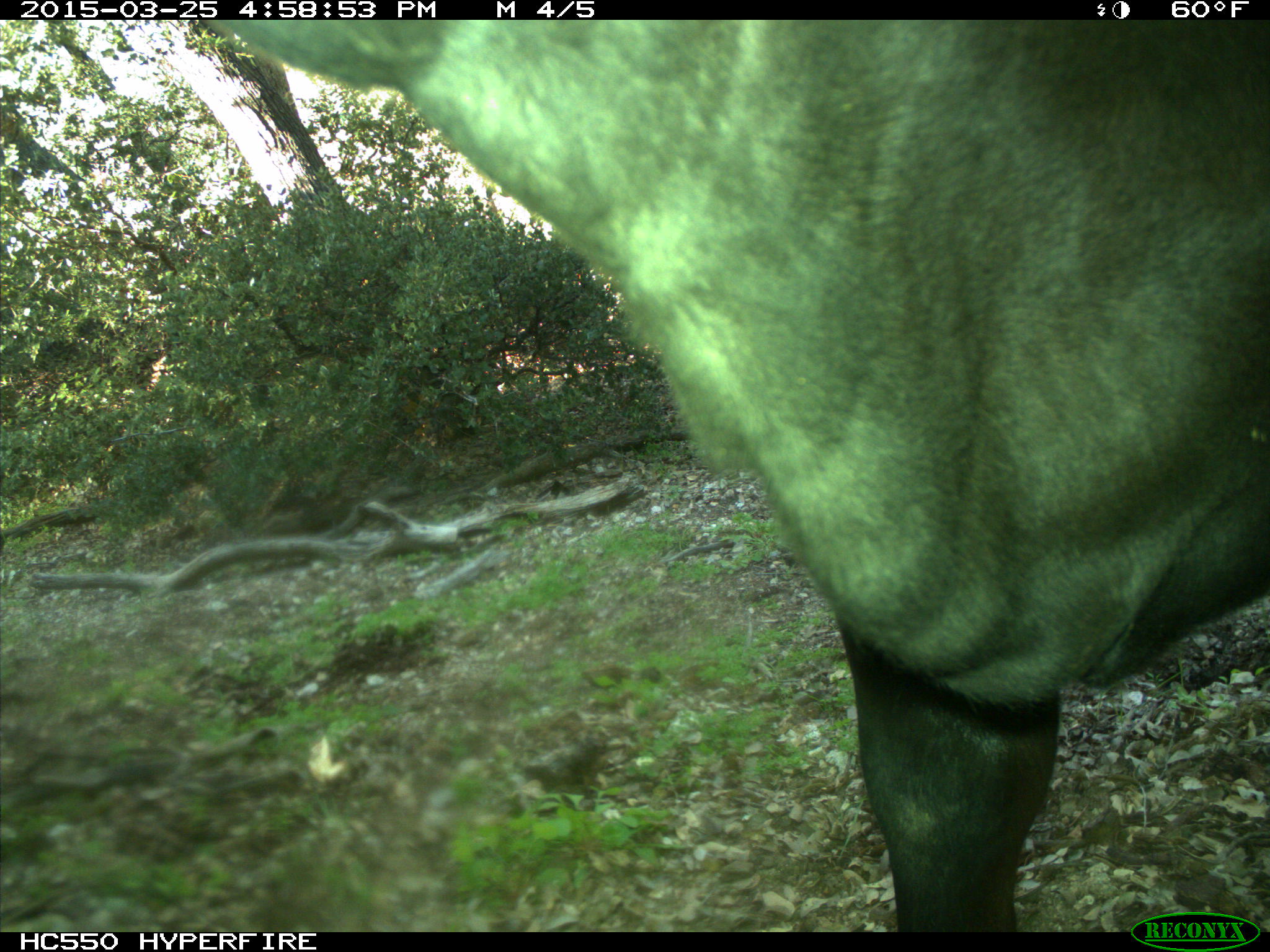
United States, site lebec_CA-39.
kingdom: Animalia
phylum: Chordata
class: Mammalia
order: Artiodactyla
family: Bovidae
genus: Bos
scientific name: Bos taurus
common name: domestic cow